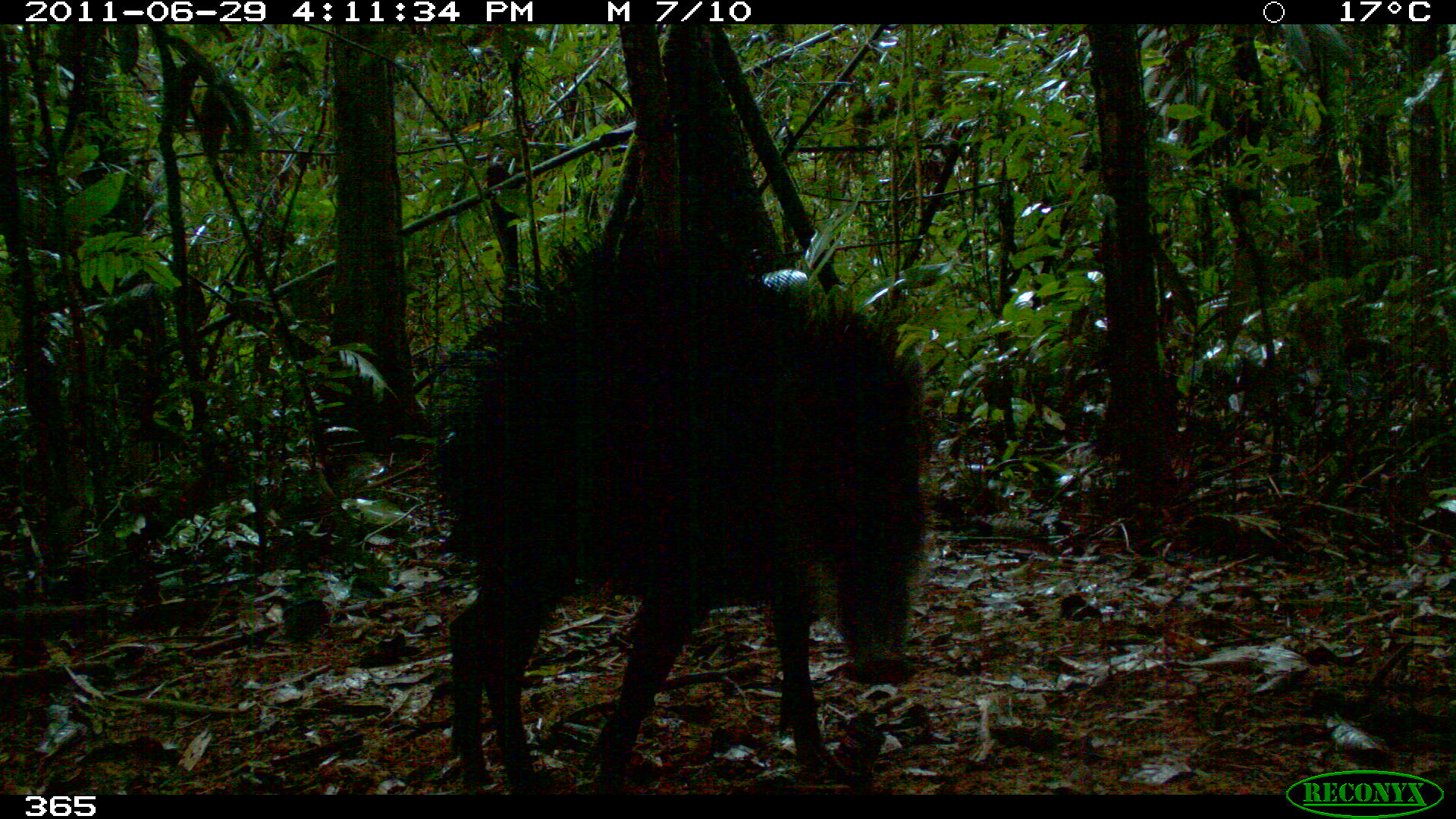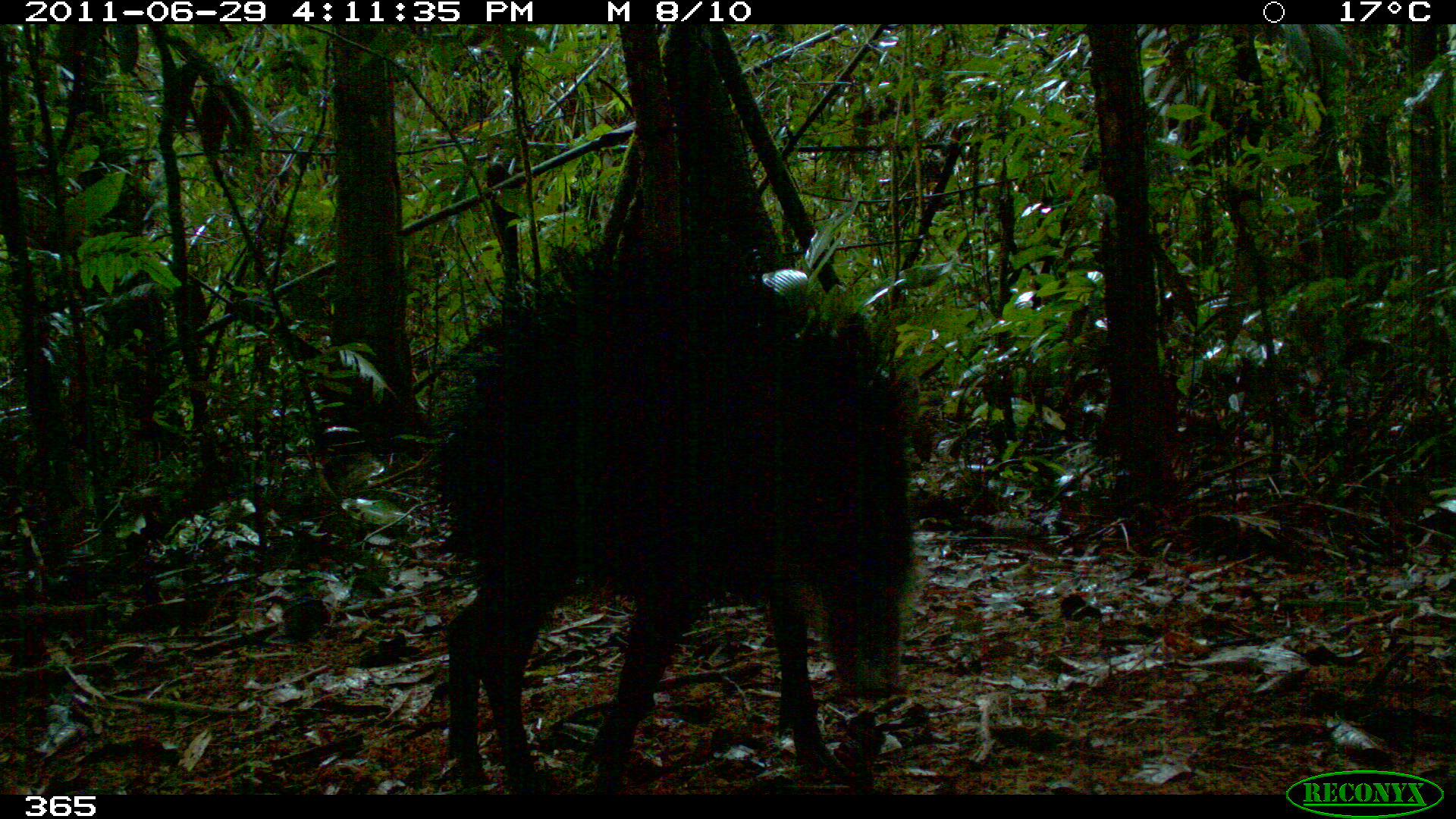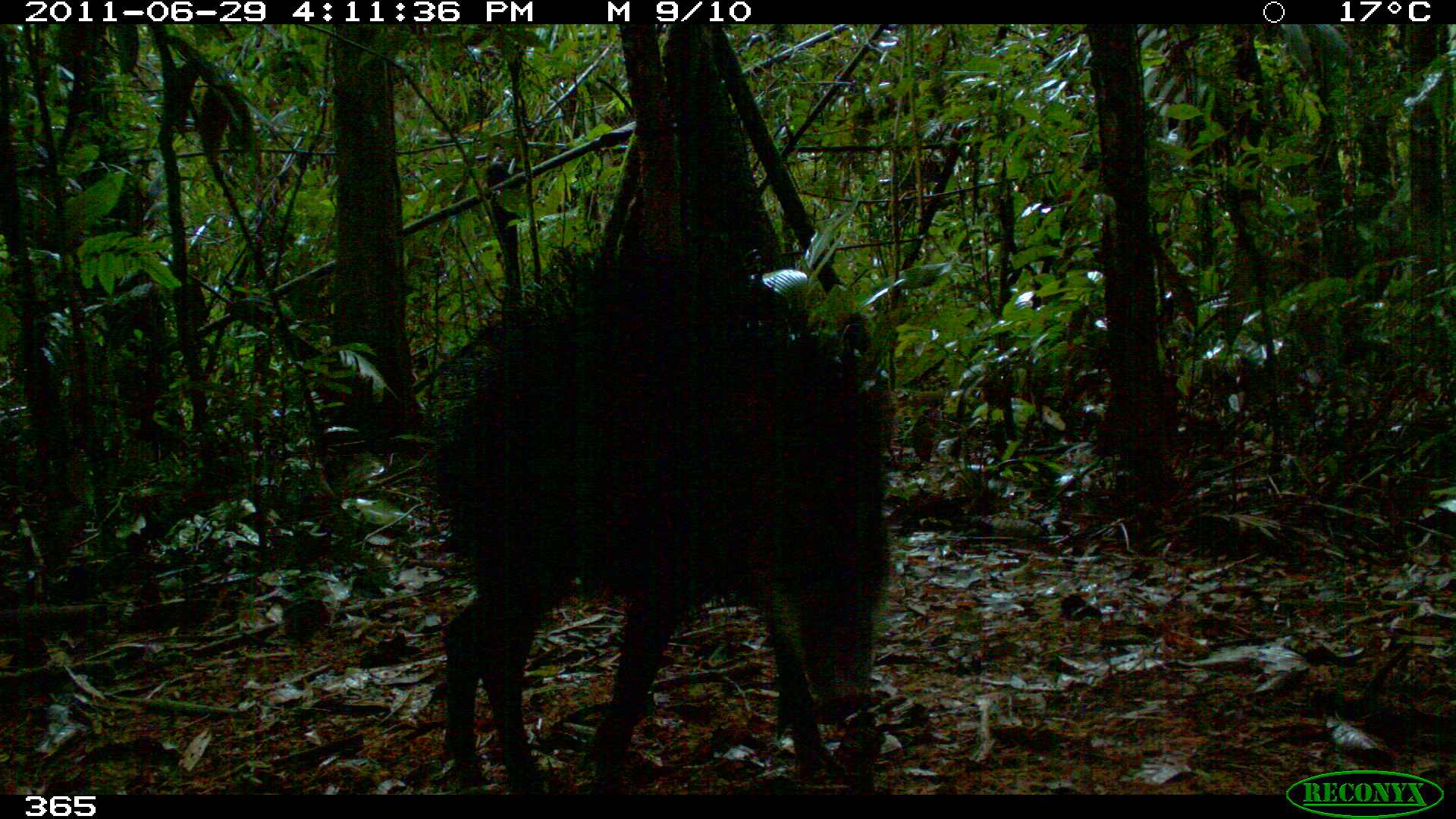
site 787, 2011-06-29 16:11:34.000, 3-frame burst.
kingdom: Animalia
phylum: Chordata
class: Mammalia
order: Artiodactyla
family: Tayassuidae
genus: Tayassu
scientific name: Tayassu pecari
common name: white-lipped peccary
Tayassu pecari (white-lipped peccary).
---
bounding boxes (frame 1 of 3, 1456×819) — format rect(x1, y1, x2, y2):
tayassu pecari: rect(426, 218, 933, 796)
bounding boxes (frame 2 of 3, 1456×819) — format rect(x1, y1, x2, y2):
tayassu pecari: rect(422, 231, 932, 792)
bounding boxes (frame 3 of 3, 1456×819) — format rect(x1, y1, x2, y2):
tayassu pecari: rect(426, 231, 889, 796)